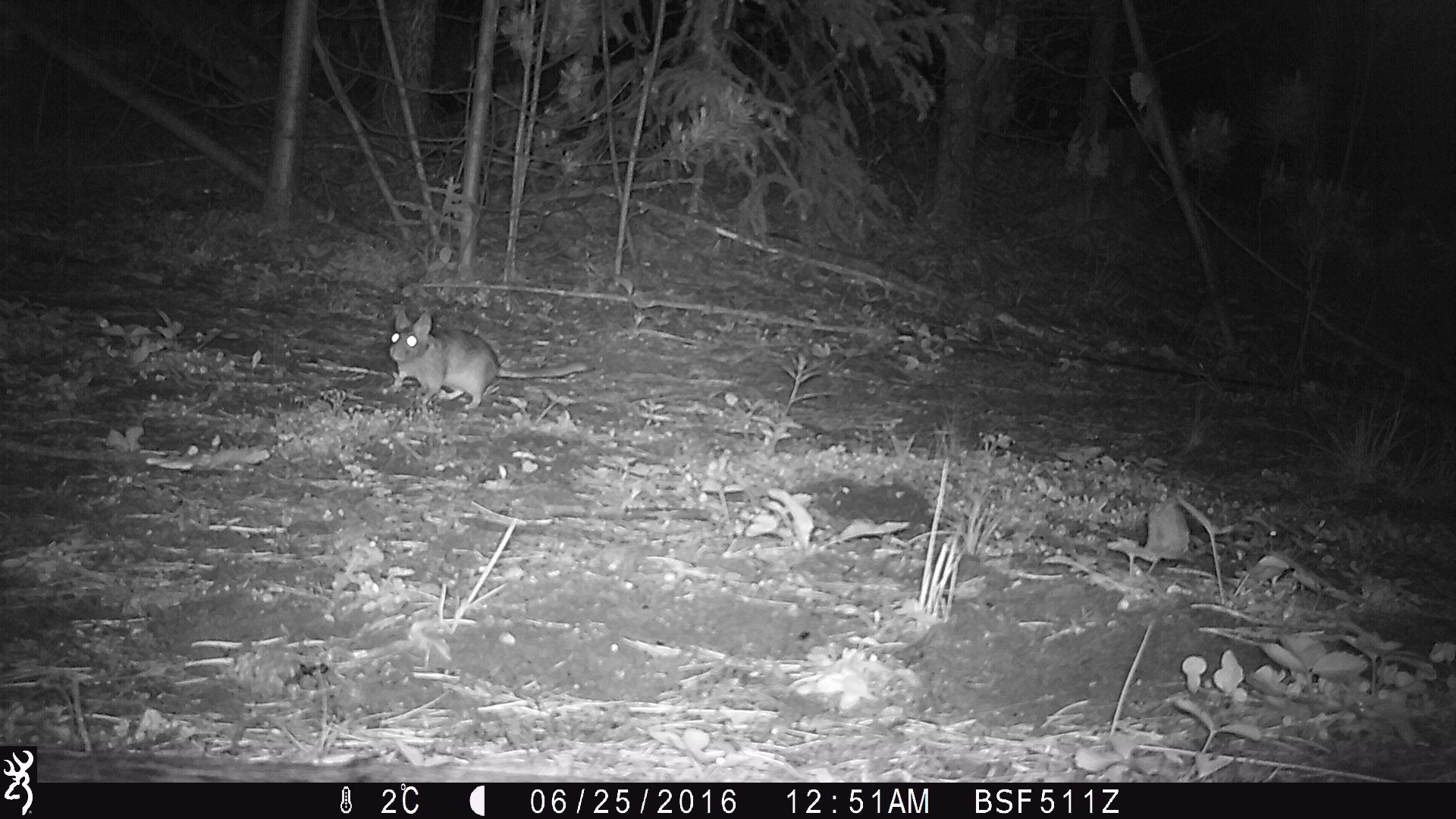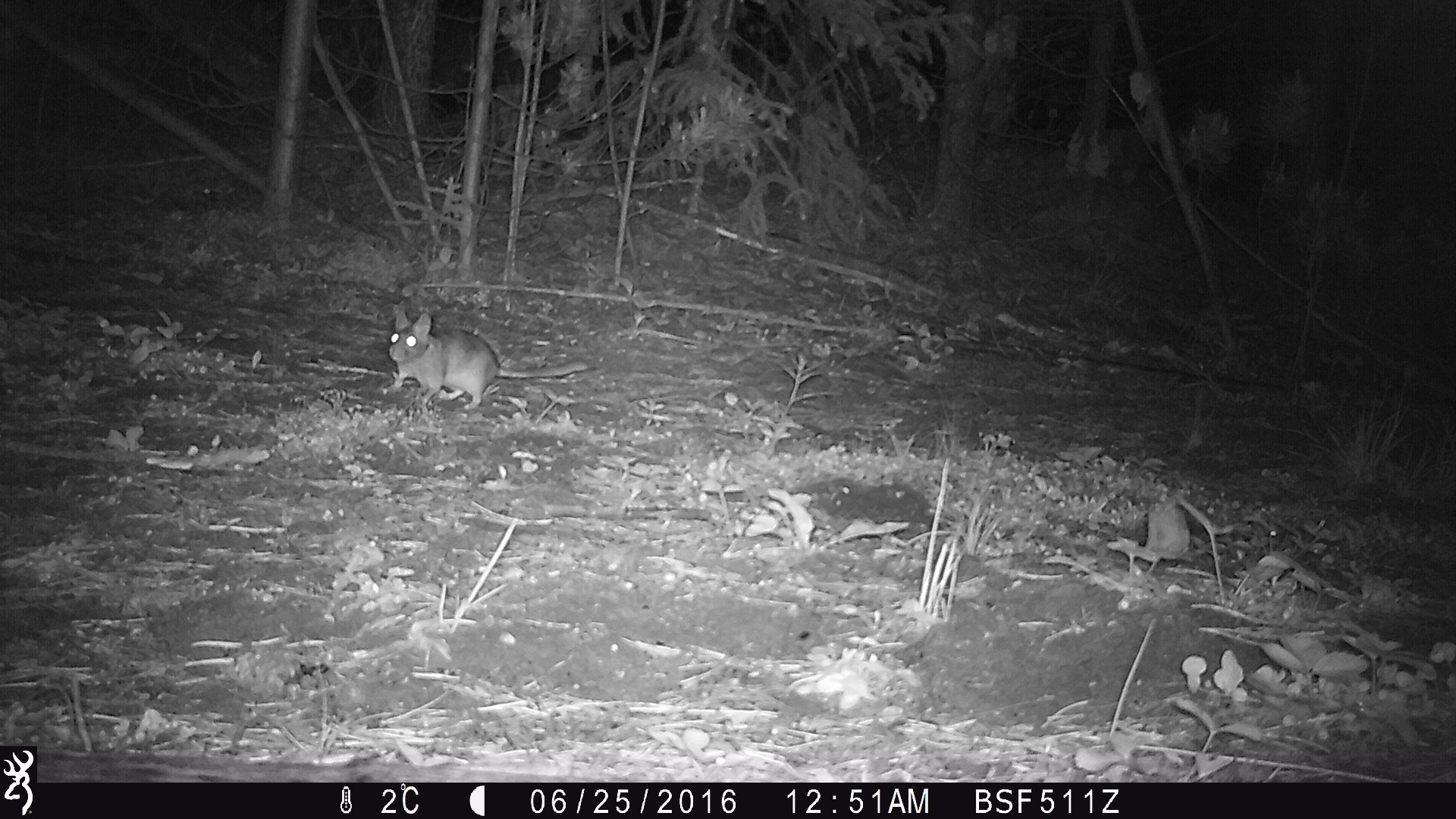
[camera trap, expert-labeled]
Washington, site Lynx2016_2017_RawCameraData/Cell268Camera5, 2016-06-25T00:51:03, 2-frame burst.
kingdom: Animalia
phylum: Chordata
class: Mammalia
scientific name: Mammalia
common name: small mammal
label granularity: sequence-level